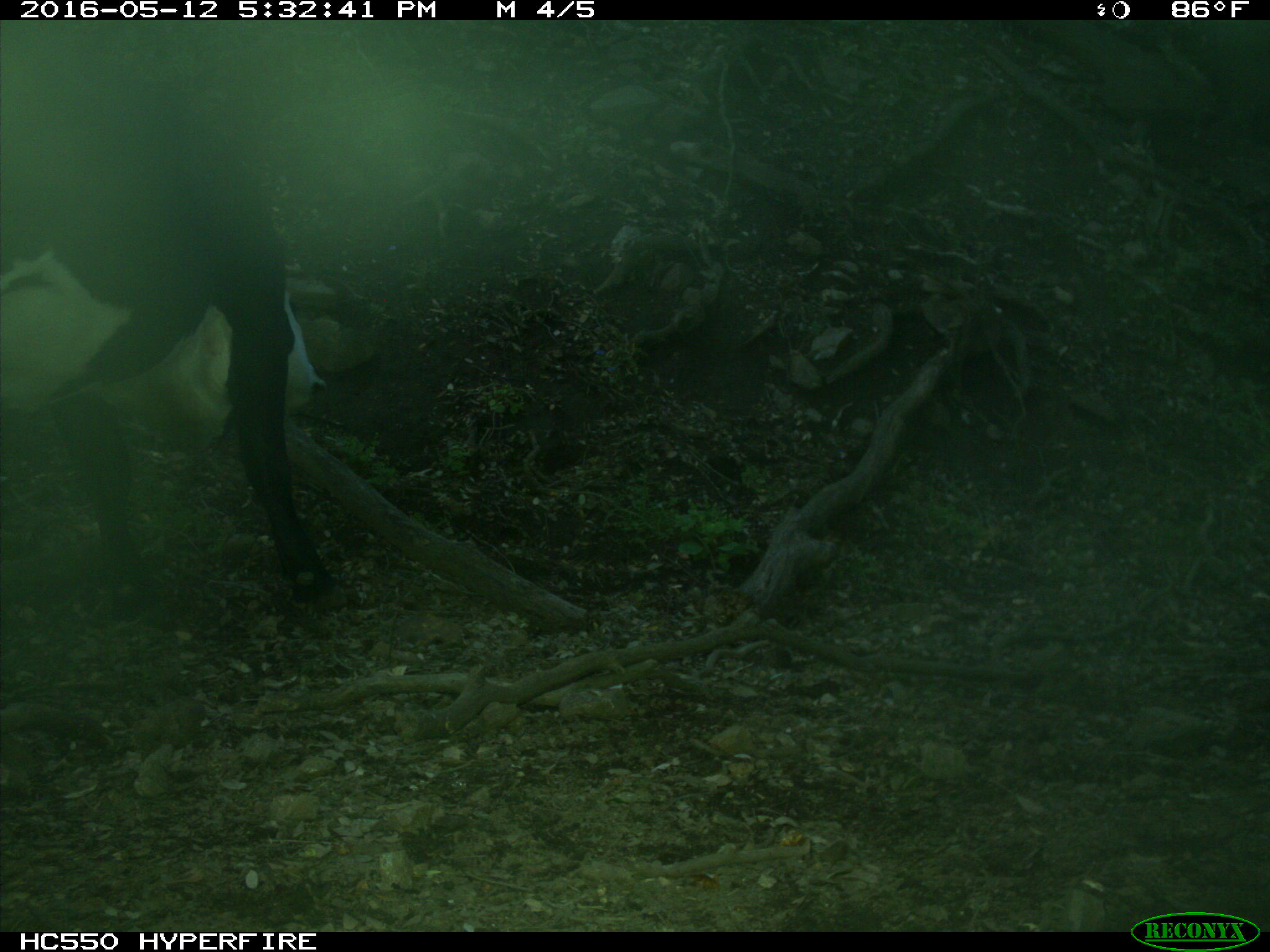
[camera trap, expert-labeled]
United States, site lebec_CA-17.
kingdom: Animalia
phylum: Chordata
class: Mammalia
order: Artiodactyla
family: Bovidae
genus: Bos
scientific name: Bos taurus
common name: domestic cow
Bos taurus (domestic cow).